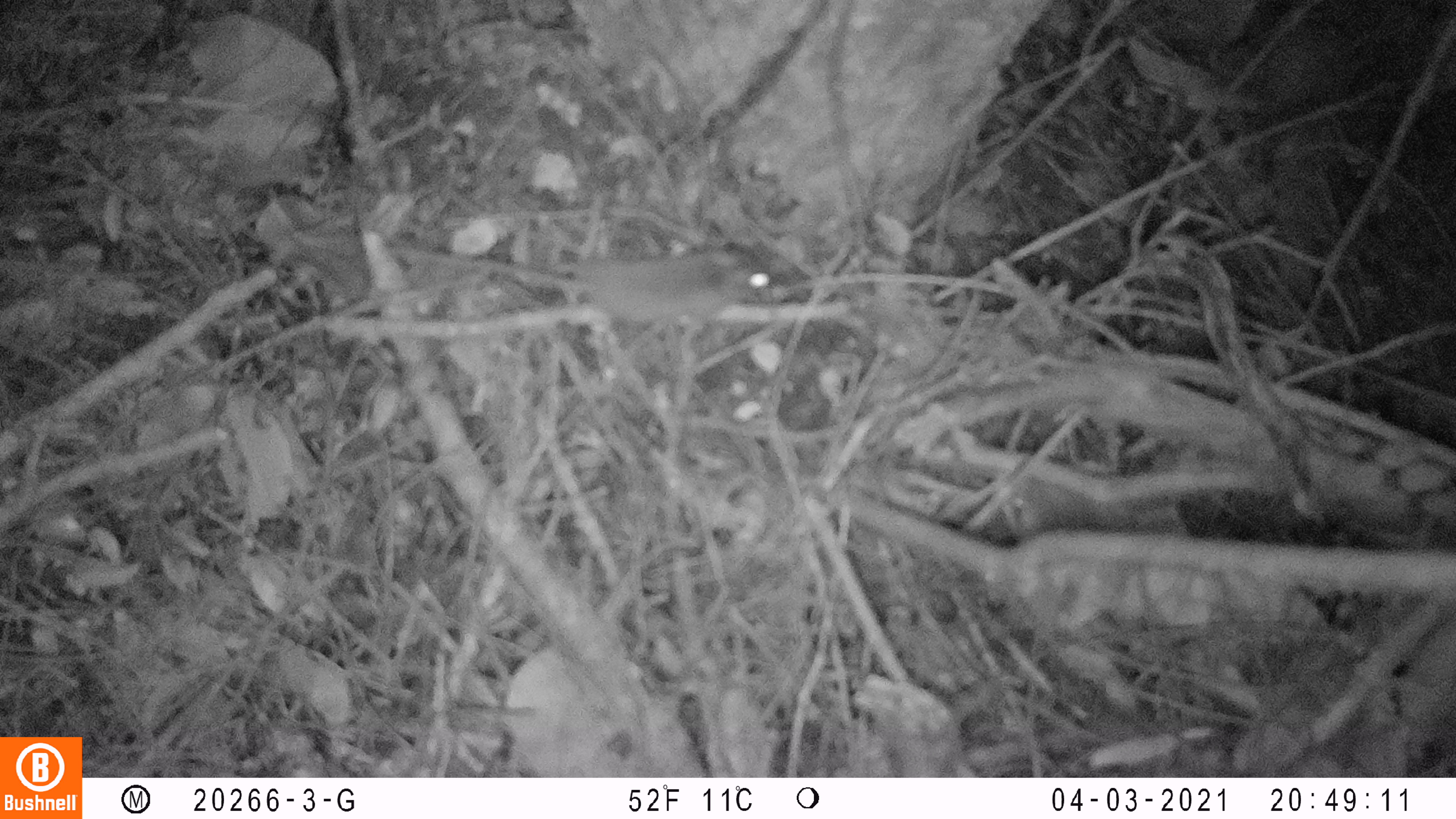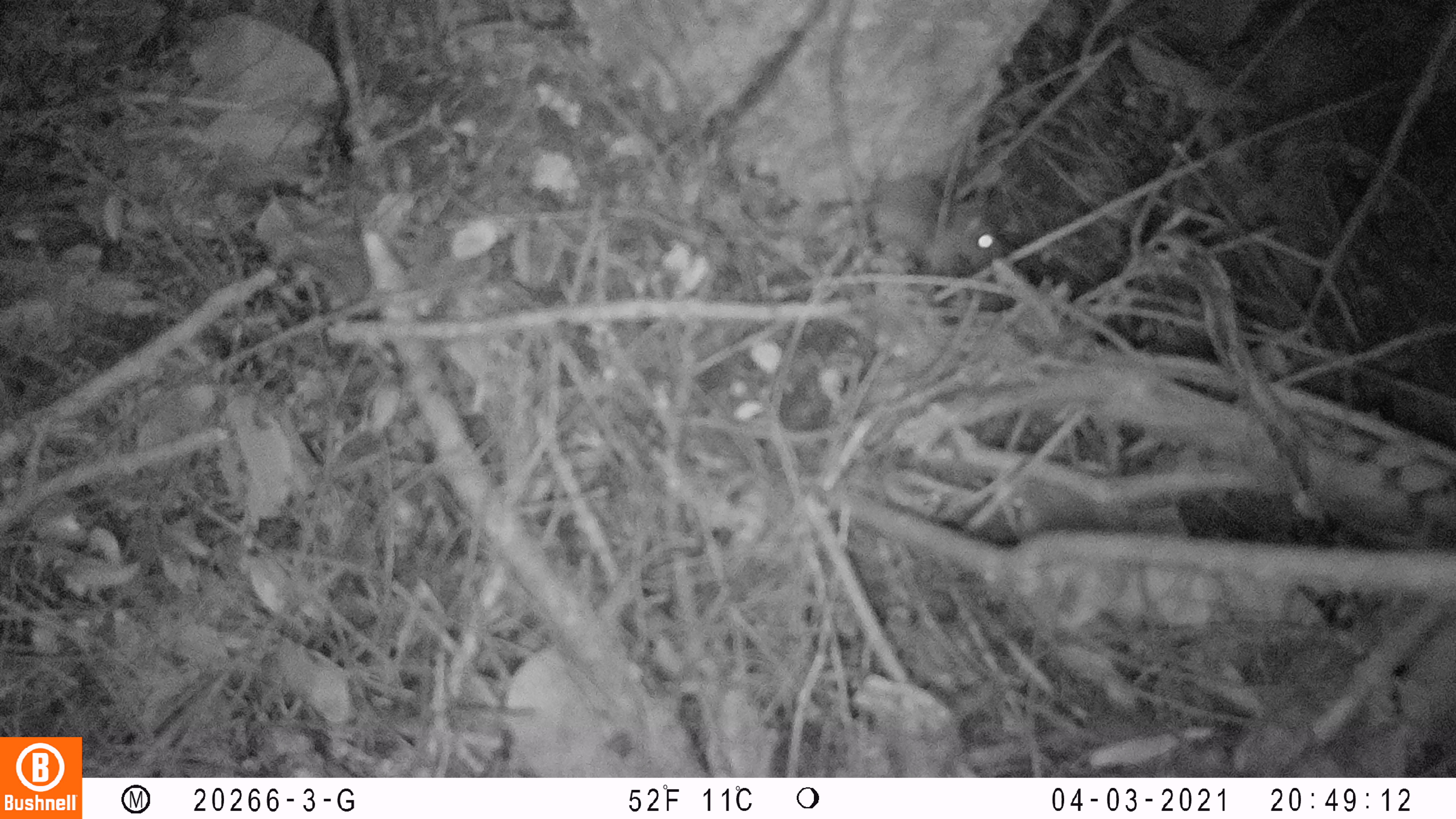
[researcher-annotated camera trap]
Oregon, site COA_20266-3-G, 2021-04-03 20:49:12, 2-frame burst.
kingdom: Animalia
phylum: Chordata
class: Mammalia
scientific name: Mammalia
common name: small mammal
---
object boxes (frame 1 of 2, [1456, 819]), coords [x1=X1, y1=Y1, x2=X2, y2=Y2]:
small mammal: [x1=423, y1=165, x2=815, y2=401]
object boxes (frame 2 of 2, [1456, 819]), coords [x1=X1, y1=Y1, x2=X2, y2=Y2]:
small mammal: [x1=755, y1=148, x2=1057, y2=300]